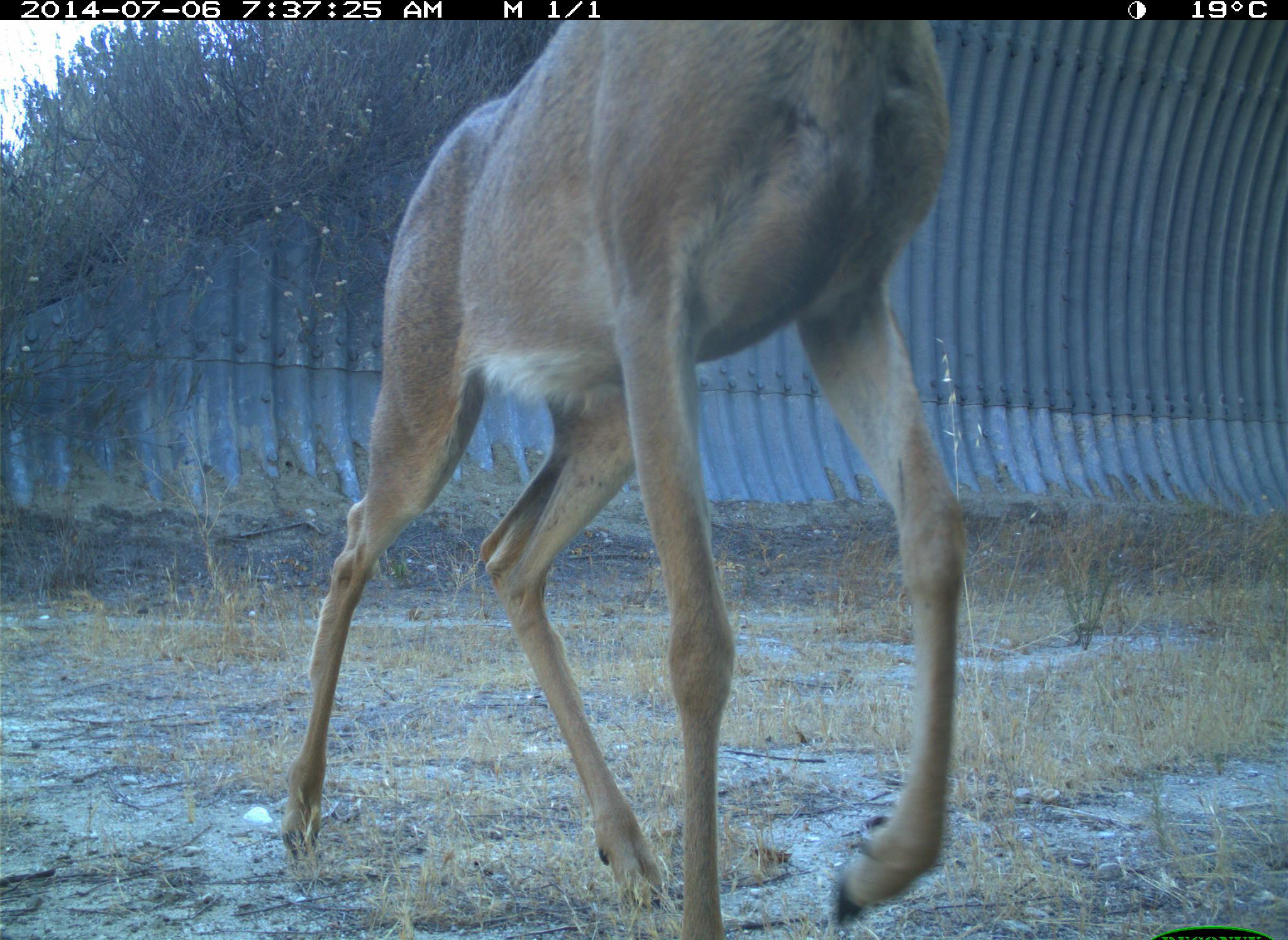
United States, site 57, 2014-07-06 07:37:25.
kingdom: Animalia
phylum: Chordata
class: Mammalia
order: Artiodactyla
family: Cervidae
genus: Odocoileus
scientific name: Odocoileus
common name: deer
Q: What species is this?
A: Deer (Odocoileus).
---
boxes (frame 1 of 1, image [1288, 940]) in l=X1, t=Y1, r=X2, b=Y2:
deer: l=279, t=21, r=968, b=938